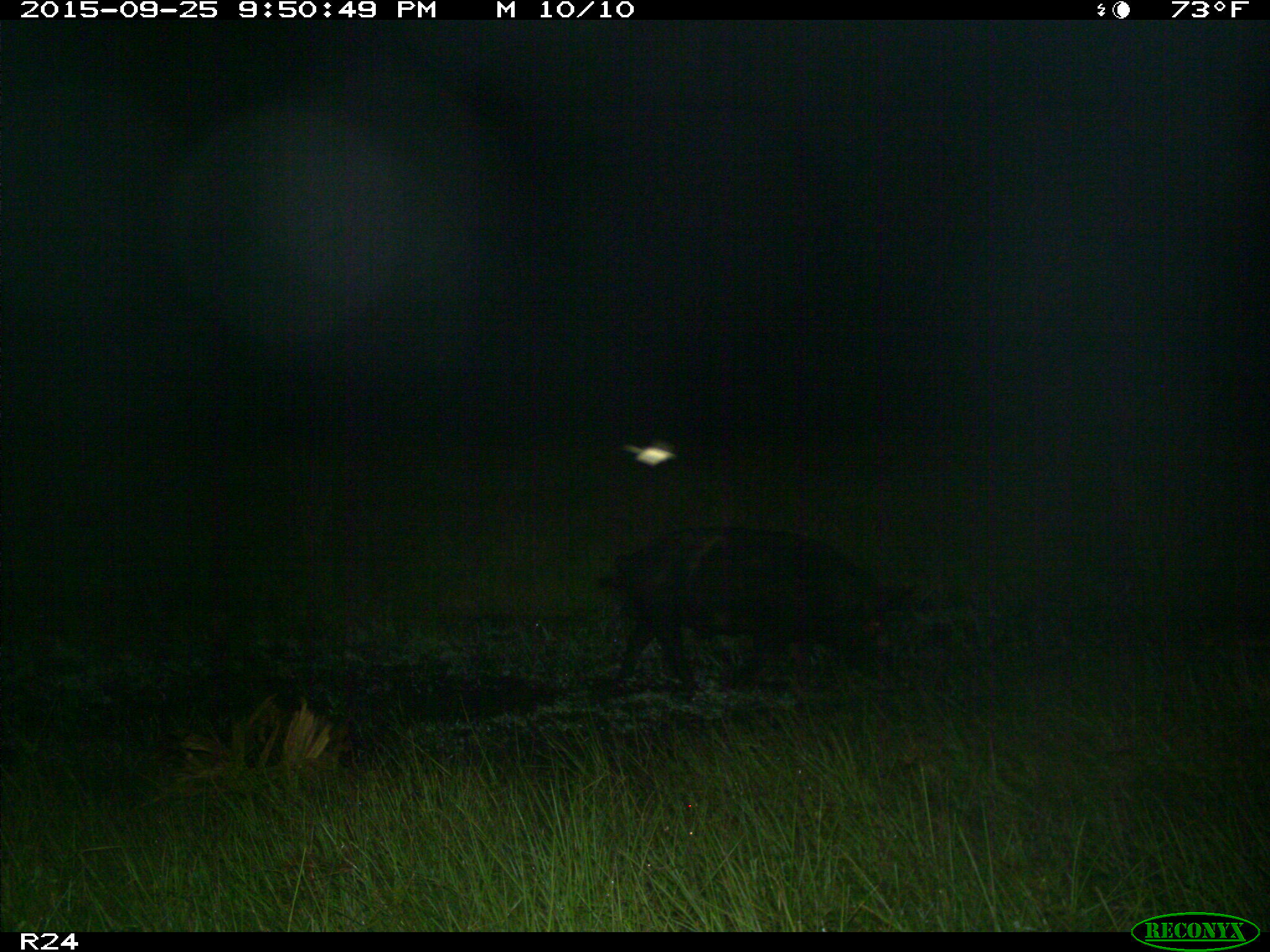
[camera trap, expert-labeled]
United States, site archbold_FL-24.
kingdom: Animalia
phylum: Chordata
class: Mammalia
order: Artiodactyla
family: Suidae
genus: Sus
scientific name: Sus scrofa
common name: wild boar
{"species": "Sus scrofa (wild boar)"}